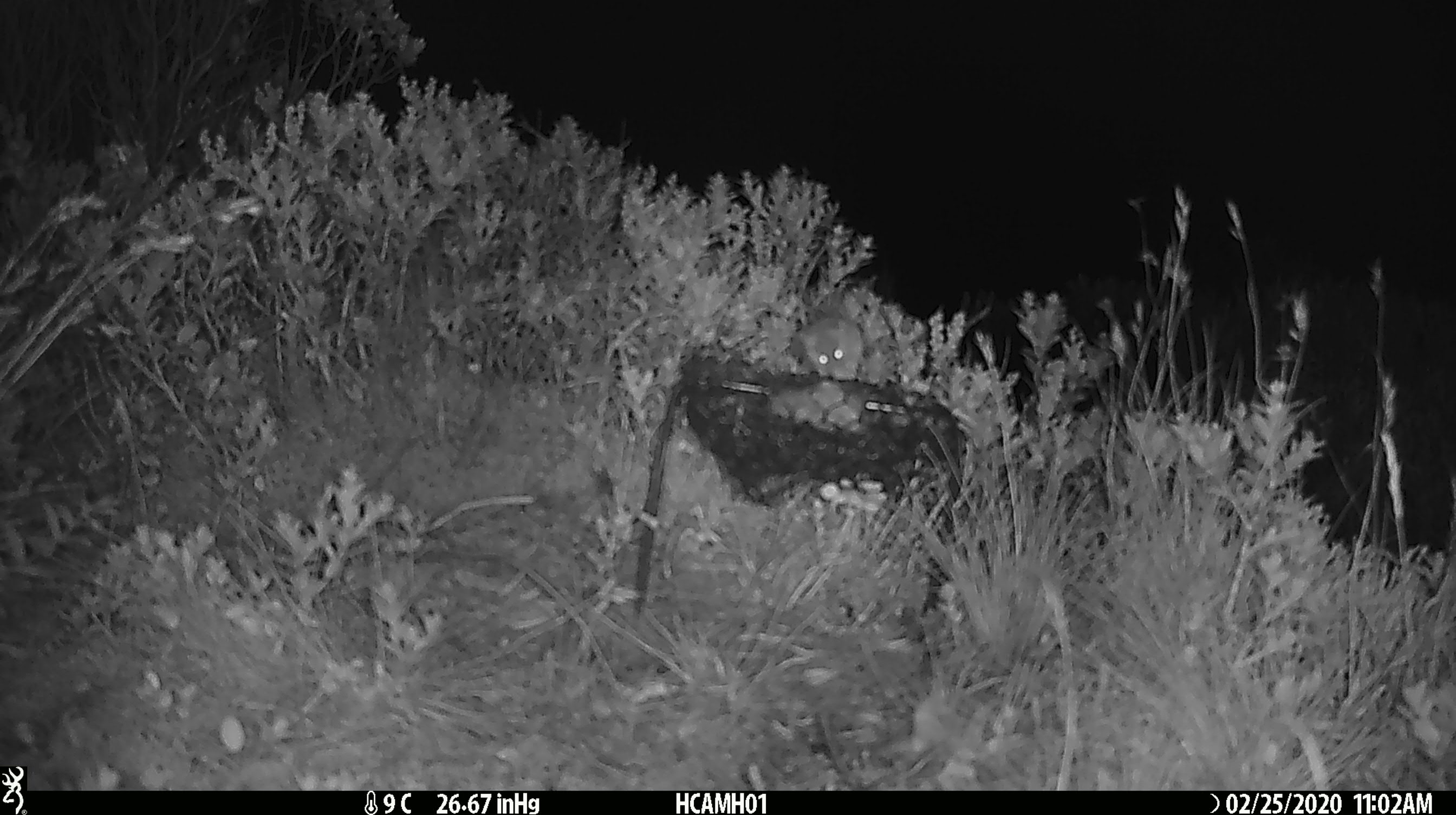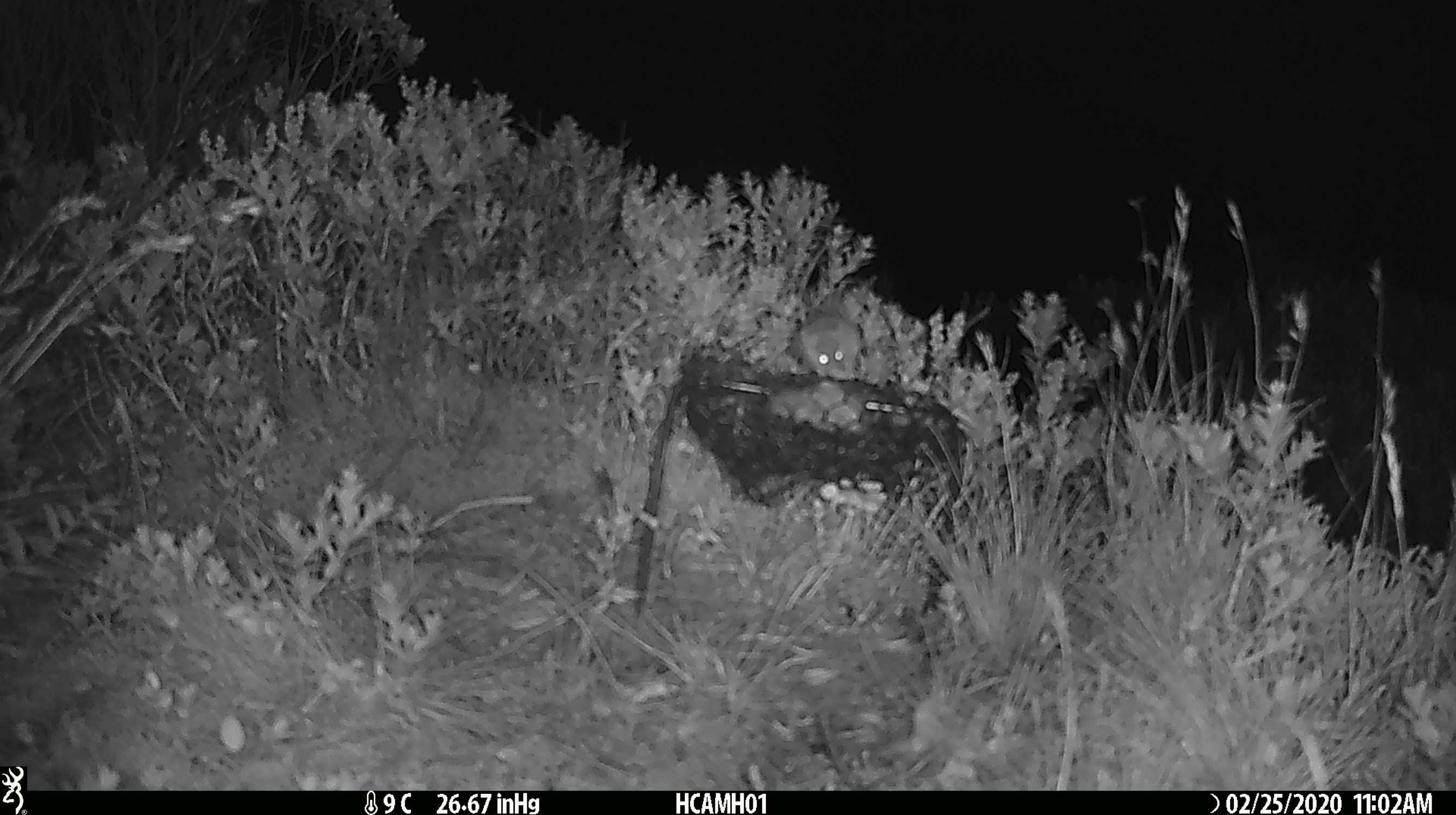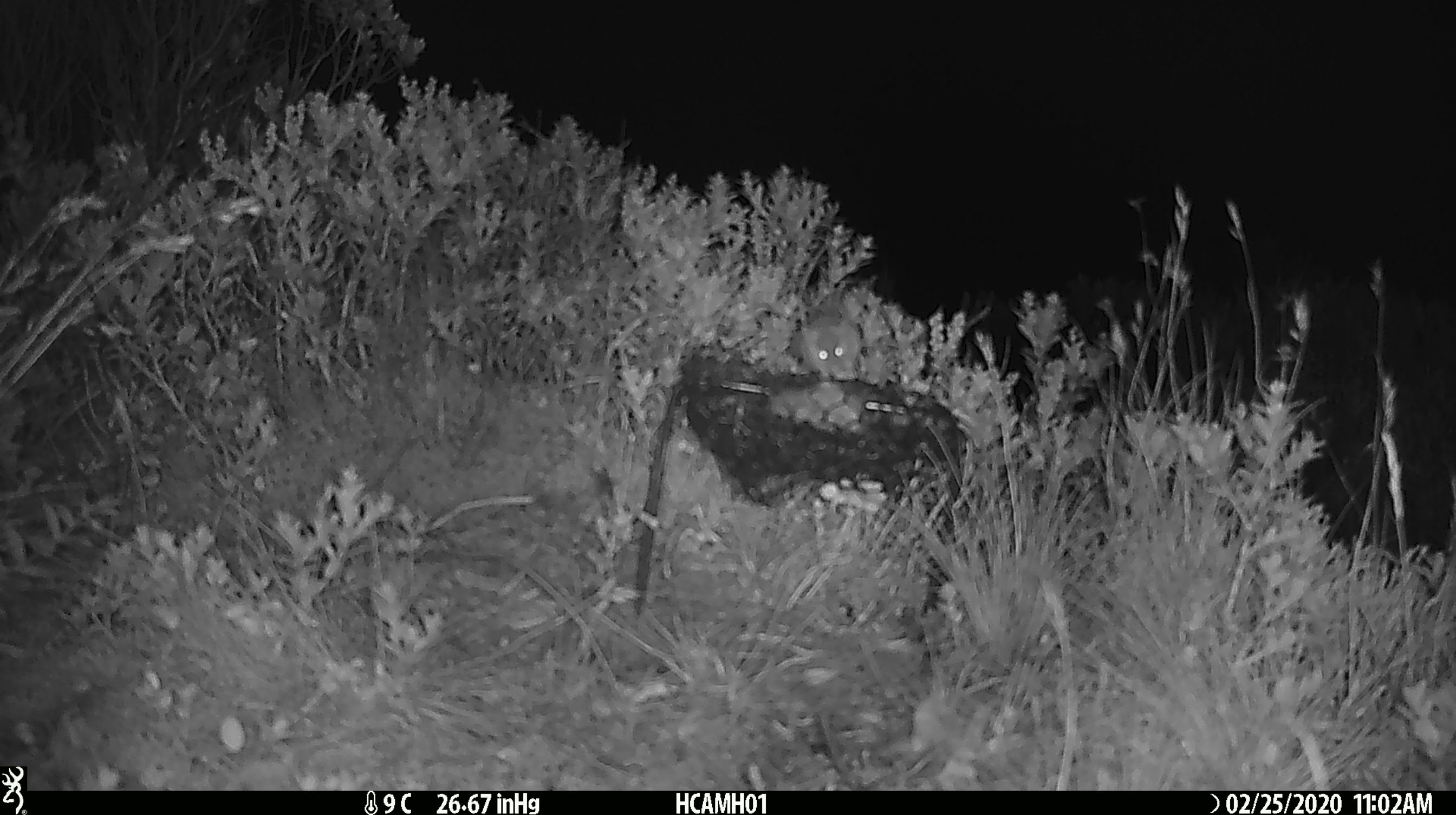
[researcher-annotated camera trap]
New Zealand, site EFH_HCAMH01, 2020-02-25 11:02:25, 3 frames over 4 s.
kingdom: Animalia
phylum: Chordata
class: Mammalia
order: Rodentia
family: Muridae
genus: Mus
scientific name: Mus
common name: mouse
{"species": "mouse (Mus)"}